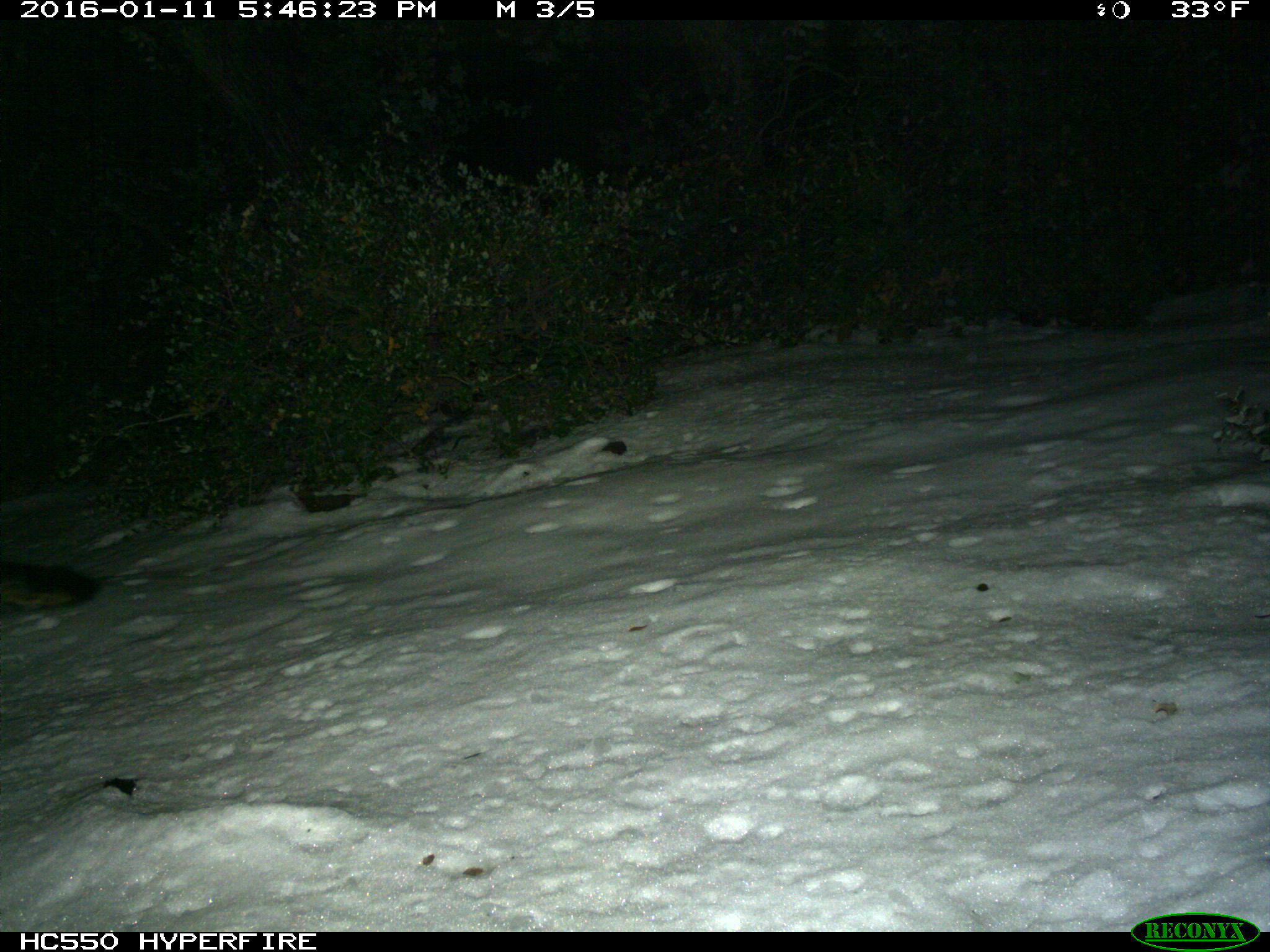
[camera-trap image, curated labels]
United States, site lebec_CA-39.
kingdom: Animalia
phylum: Chordata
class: Mammalia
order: Carnivora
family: Canidae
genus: Urocyon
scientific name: Urocyon cinereoargenteus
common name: gray fox